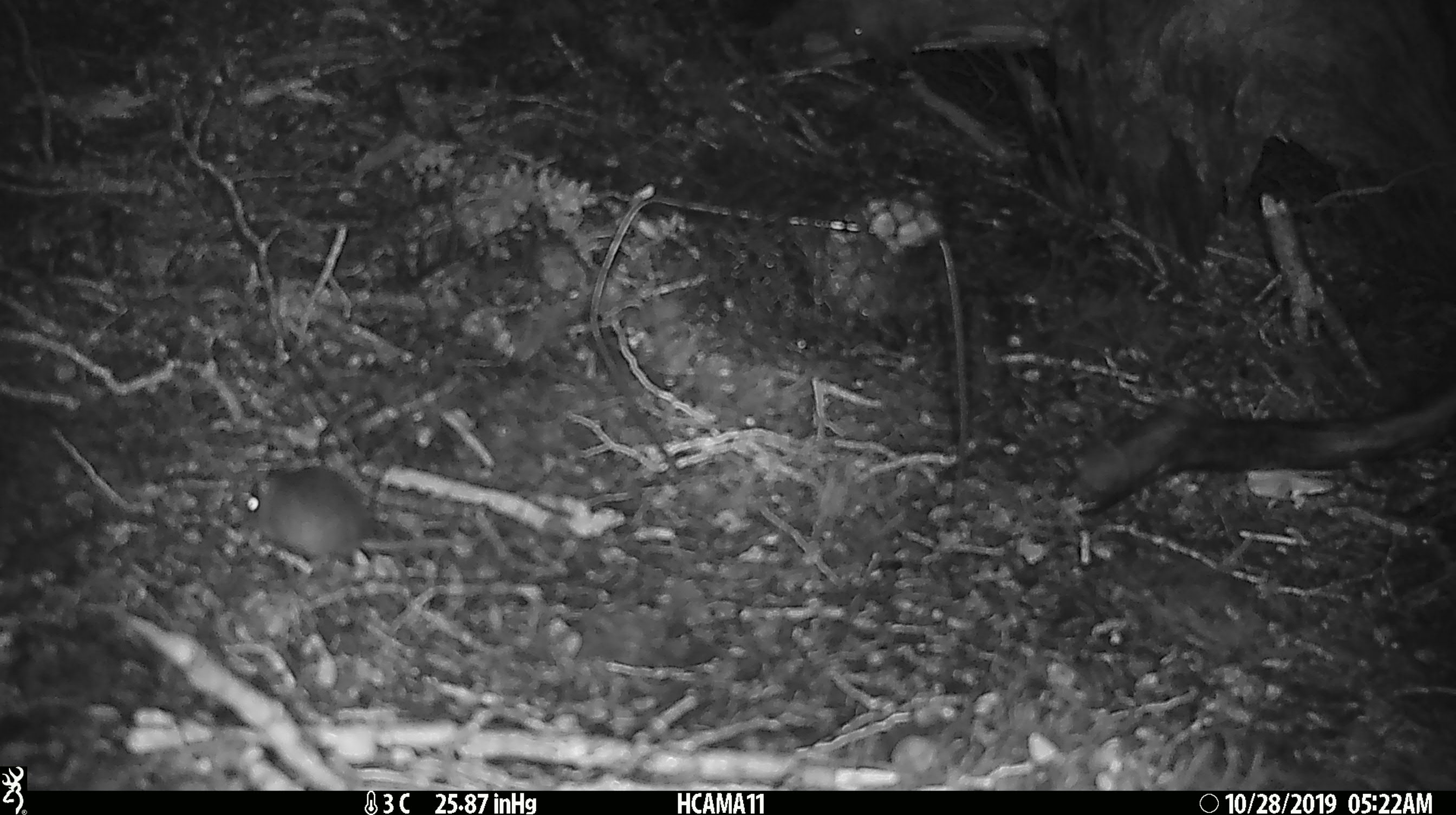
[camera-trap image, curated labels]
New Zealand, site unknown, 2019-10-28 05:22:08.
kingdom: Animalia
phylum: Chordata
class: Mammalia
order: Rodentia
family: Muridae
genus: Mus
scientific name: Mus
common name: mouse